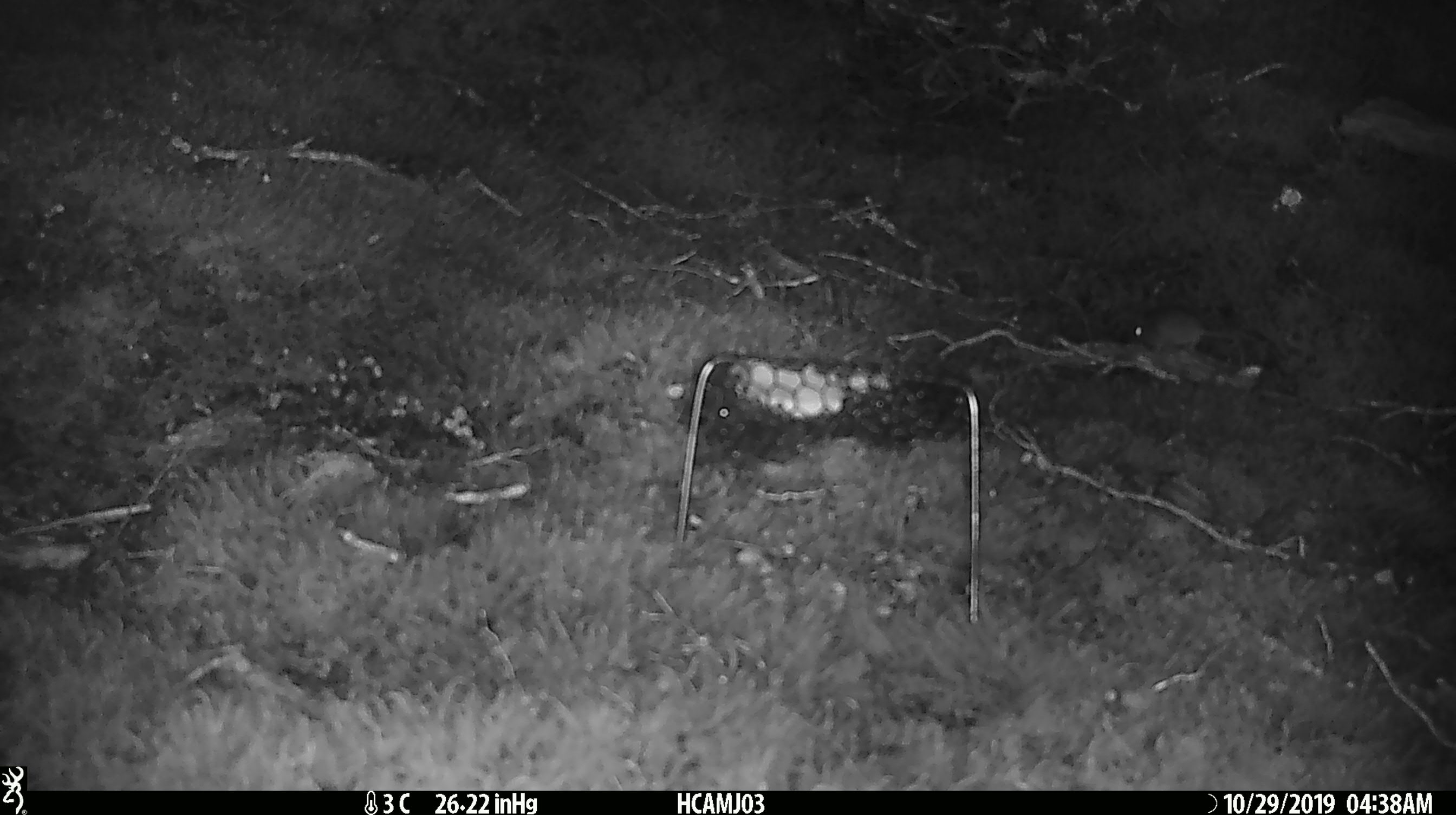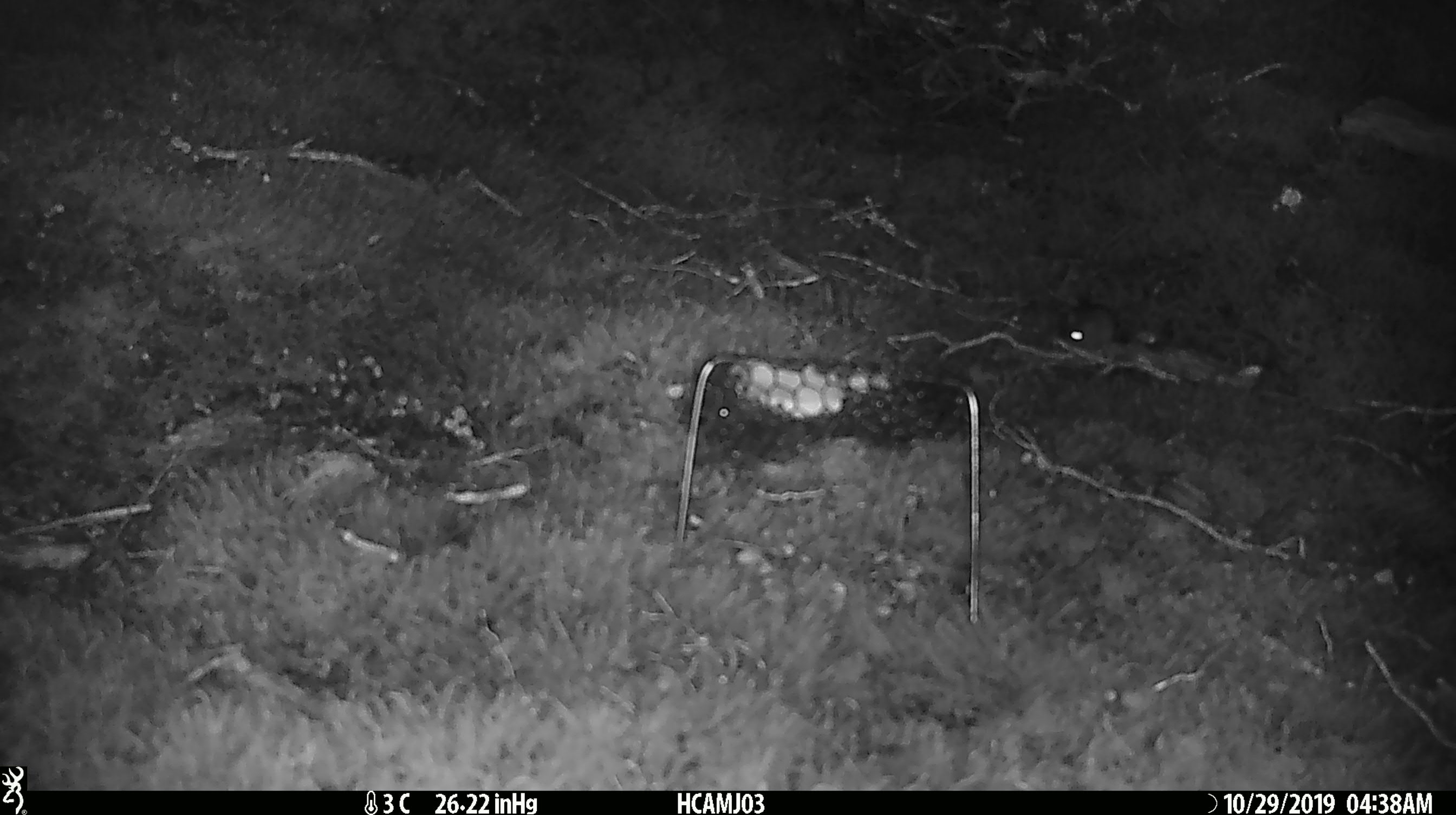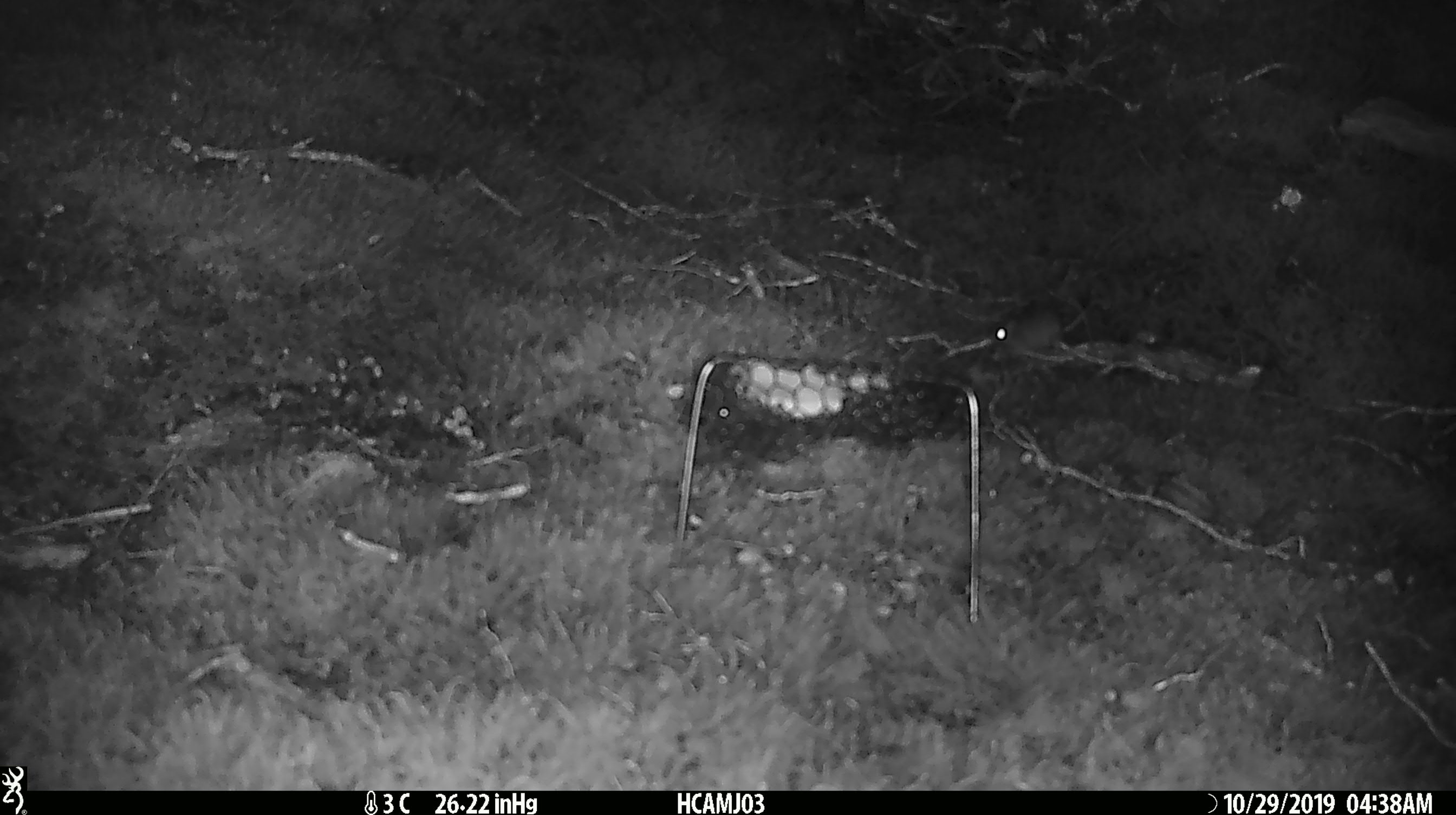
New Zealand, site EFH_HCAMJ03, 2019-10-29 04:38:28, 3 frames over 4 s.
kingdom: Animalia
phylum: Chordata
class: Mammalia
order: Rodentia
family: Muridae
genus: Mus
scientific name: Mus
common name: mouse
Mouse (Mus).